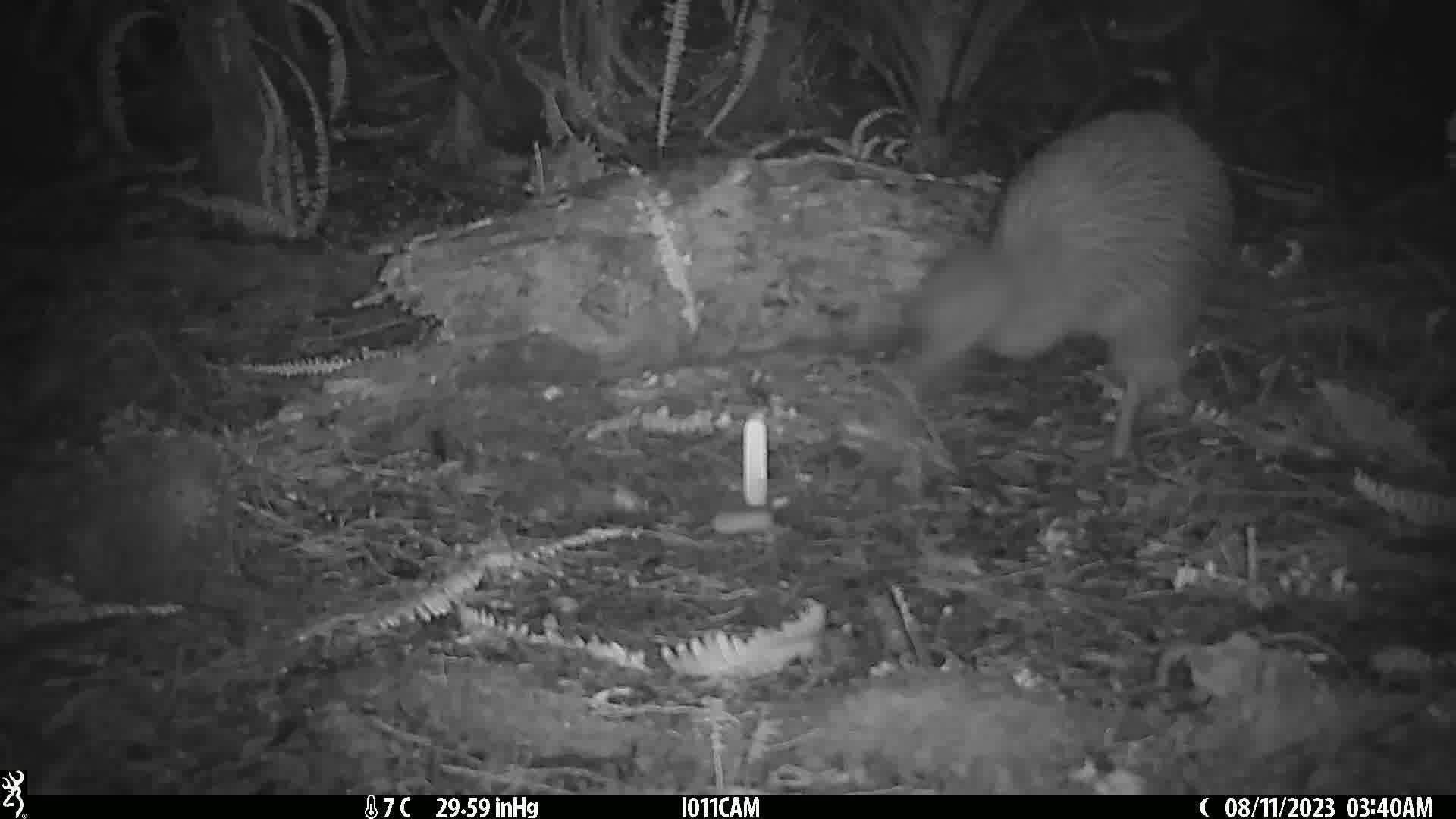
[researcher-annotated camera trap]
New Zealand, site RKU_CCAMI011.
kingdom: Animalia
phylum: Chordata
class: Aves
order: Apterygiformes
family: Apterygidae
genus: Apteryx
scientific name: Apteryx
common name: kiwi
Kiwi (Apteryx).